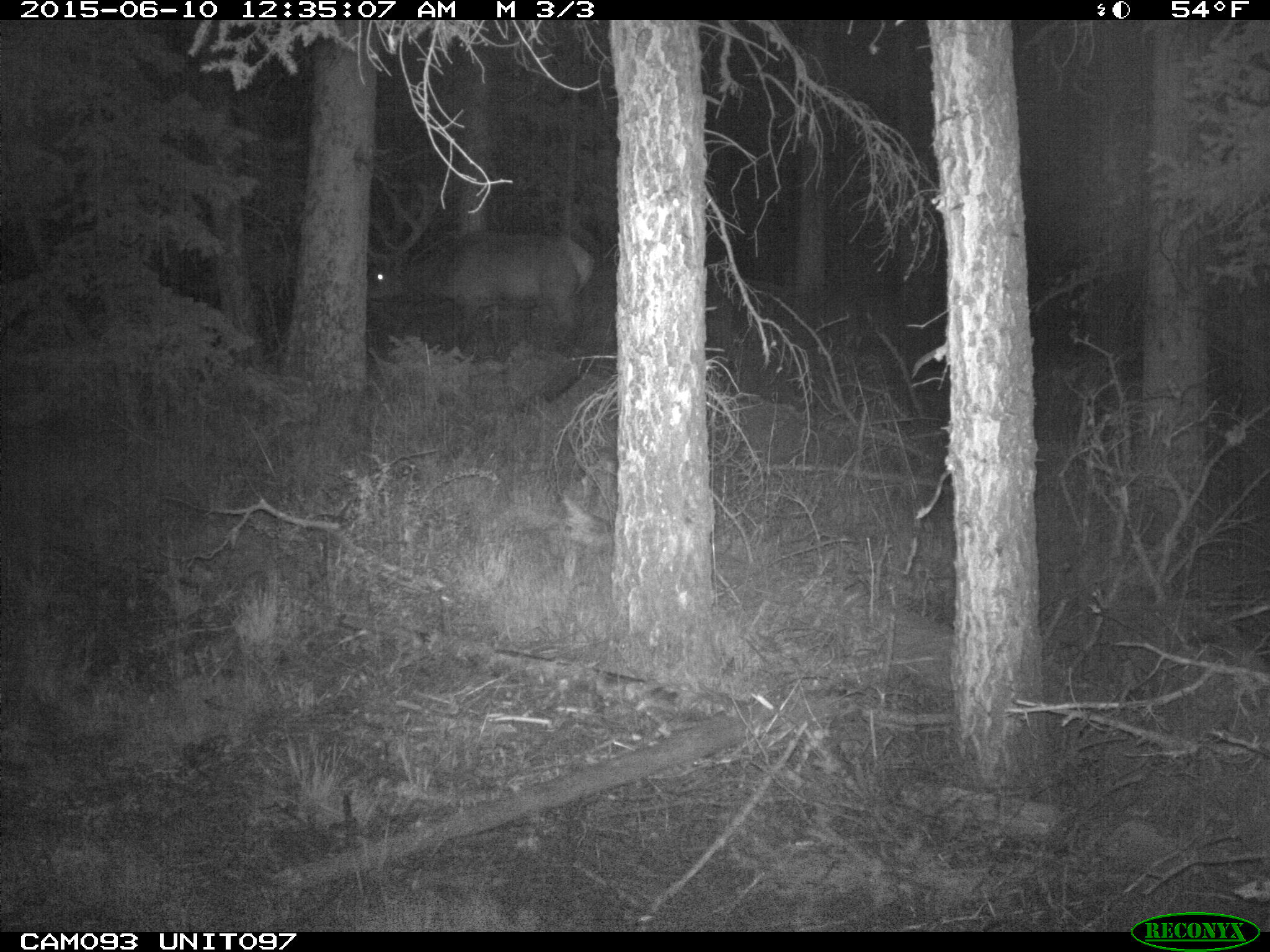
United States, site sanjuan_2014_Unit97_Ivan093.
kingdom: Animalia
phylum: Chordata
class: Mammalia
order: Artiodactyla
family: Cervidae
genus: Cervus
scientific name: Cervus elaphus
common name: red deer